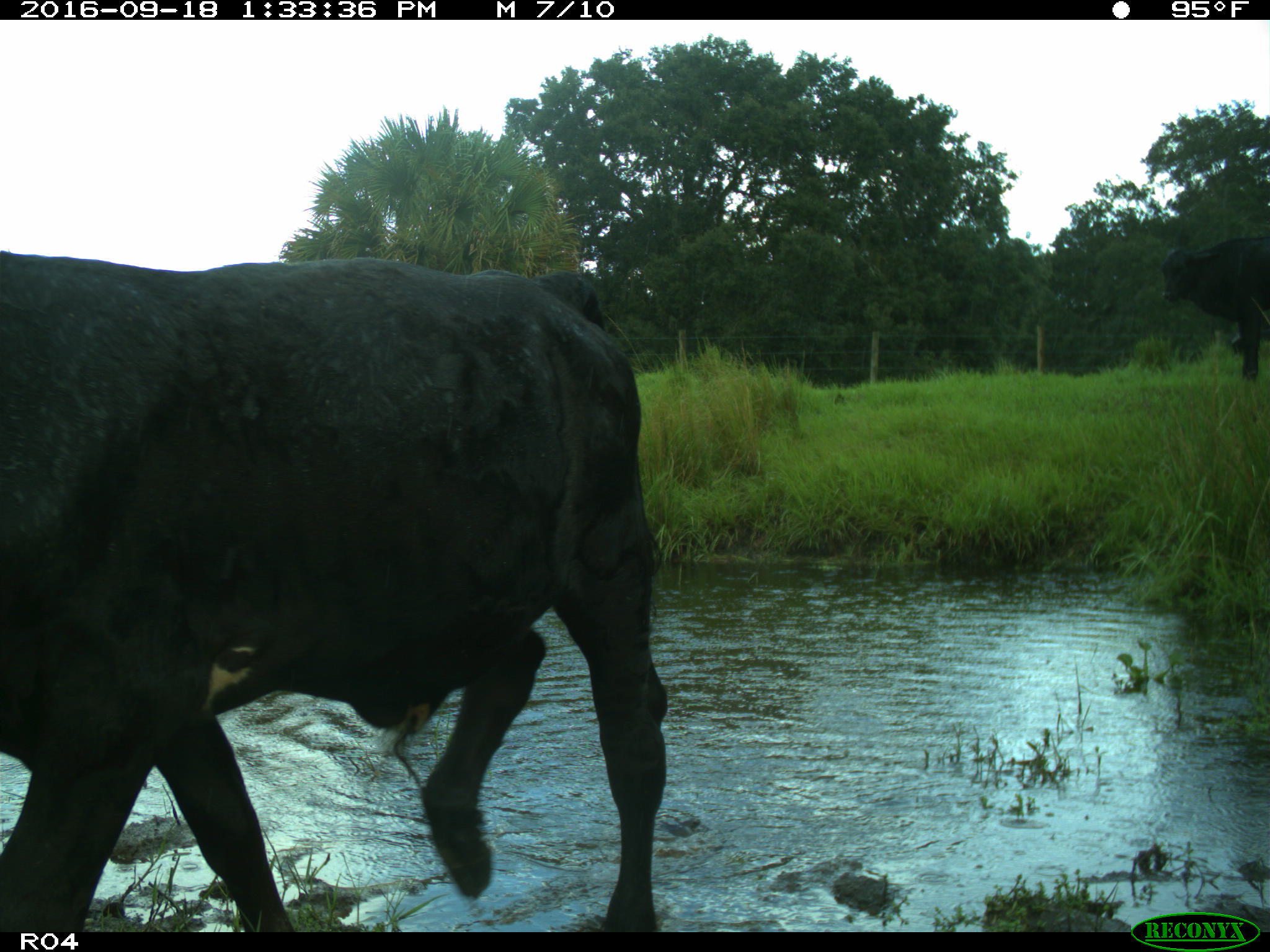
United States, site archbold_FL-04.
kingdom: Animalia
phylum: Chordata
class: Mammalia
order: Artiodactyla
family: Bovidae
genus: Bos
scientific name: Bos taurus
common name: domestic cow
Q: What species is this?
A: Bos taurus (domestic cow).